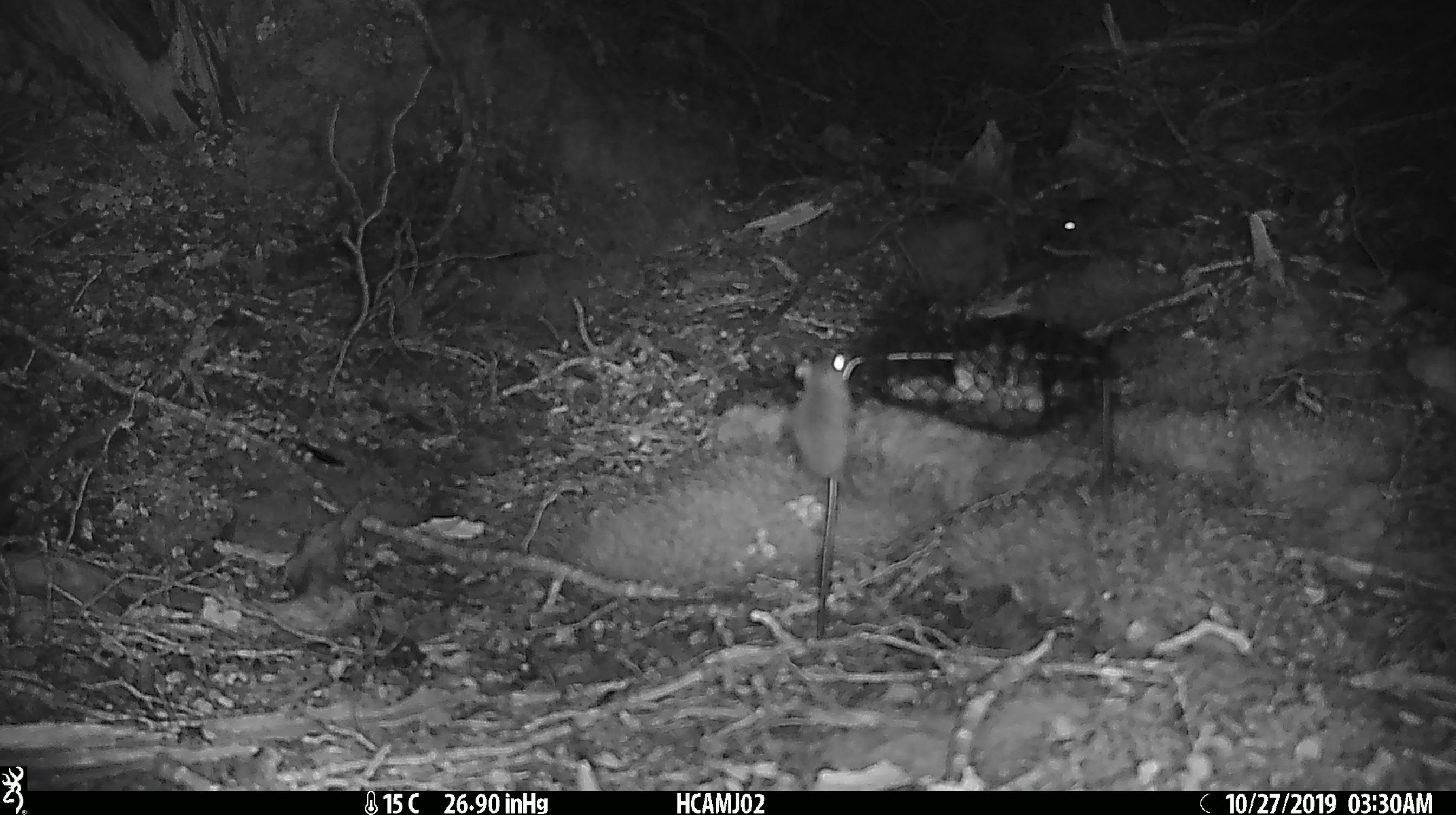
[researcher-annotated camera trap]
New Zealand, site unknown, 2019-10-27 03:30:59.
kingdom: Animalia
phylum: Chordata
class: Mammalia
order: Rodentia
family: Muridae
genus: Mus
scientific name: Mus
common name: mouse